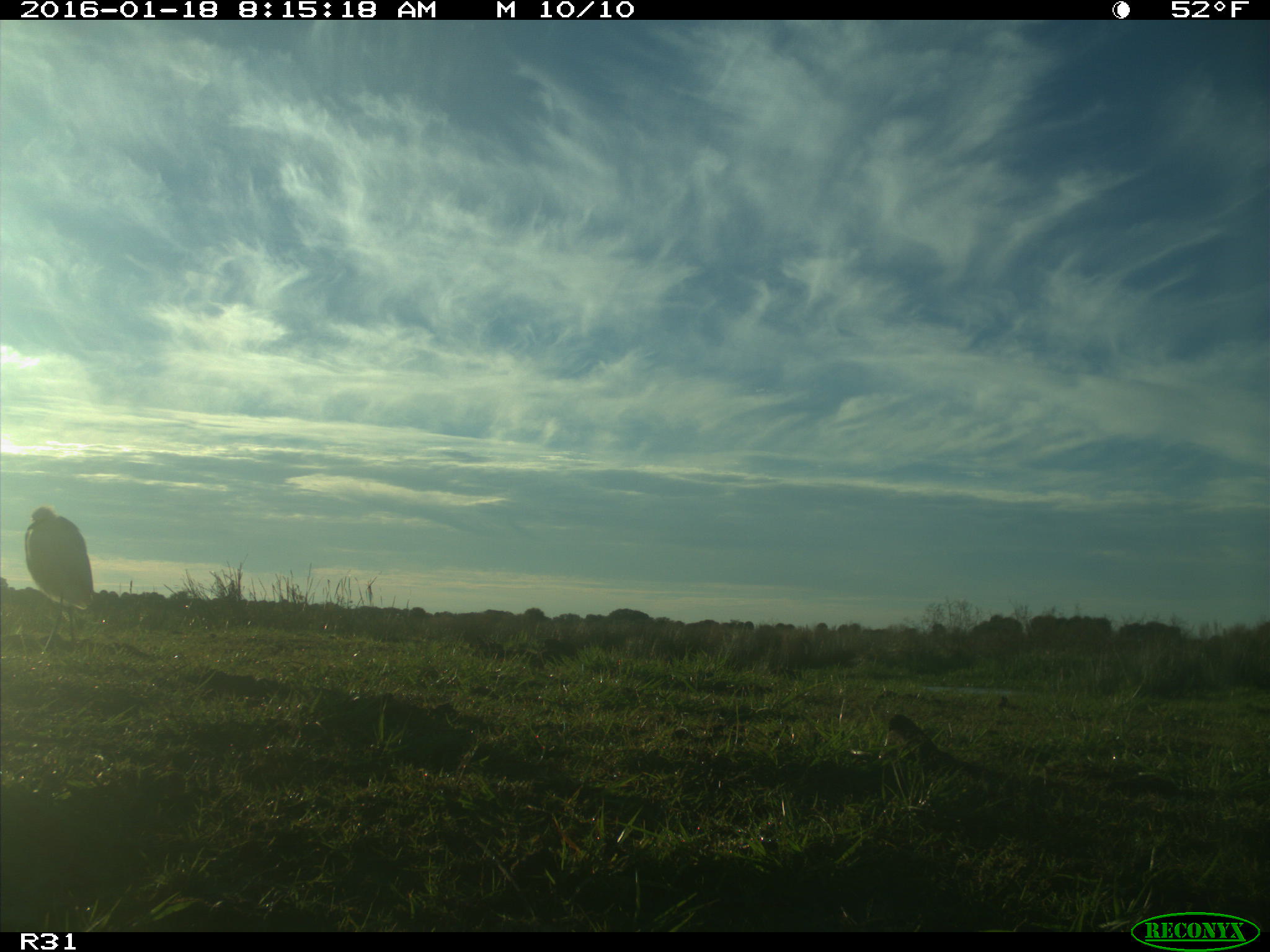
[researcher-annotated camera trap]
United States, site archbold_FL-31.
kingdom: Animalia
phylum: Chordata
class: Aves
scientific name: Aves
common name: birds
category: unidentified bird